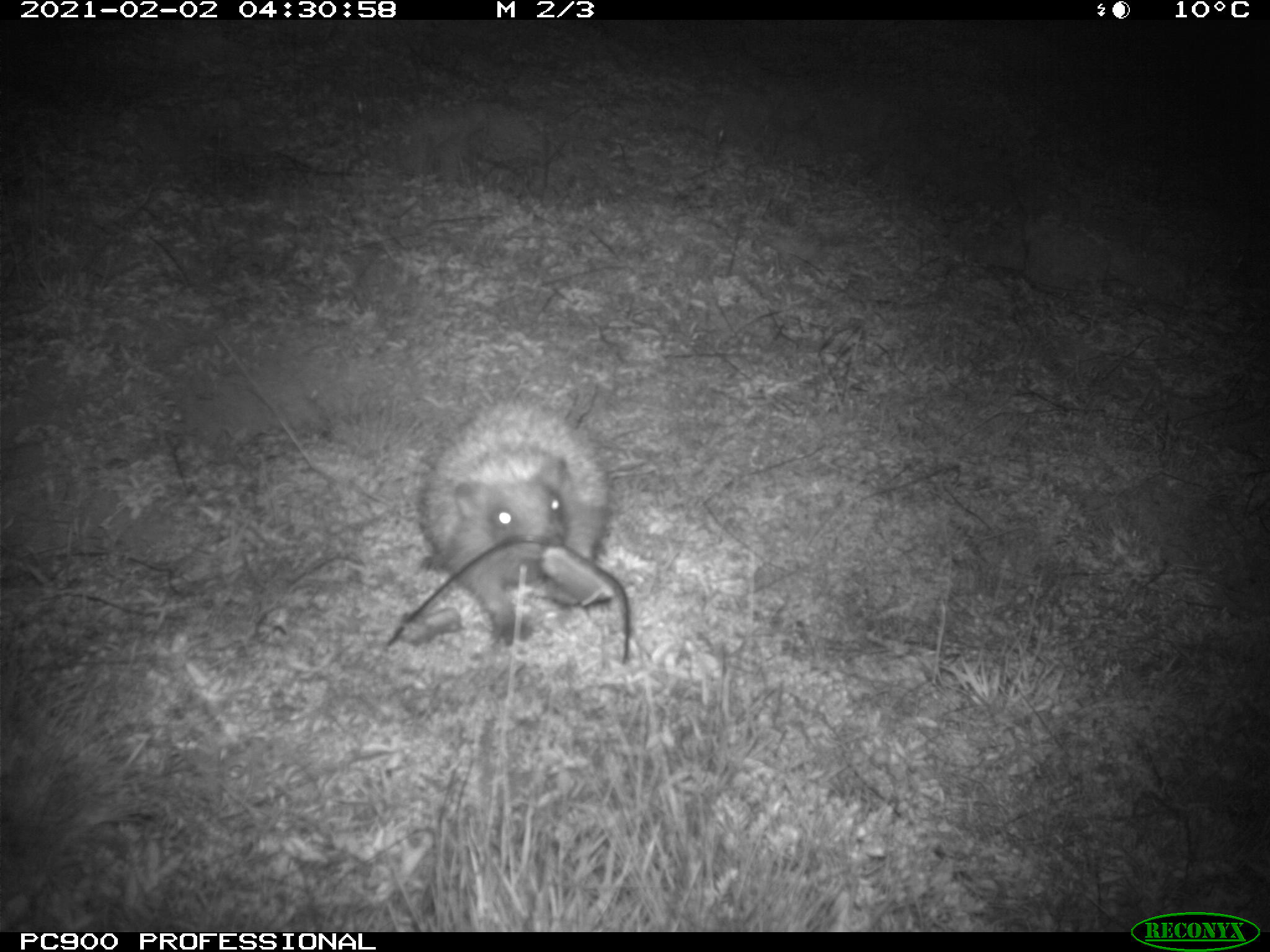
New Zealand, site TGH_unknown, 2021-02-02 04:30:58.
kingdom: Animalia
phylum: Chordata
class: Mammalia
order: Eulipotyphla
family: Erinaceidae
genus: Erinaceus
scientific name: Erinaceus europaeus europaeus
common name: european hedgehog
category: hedgehog